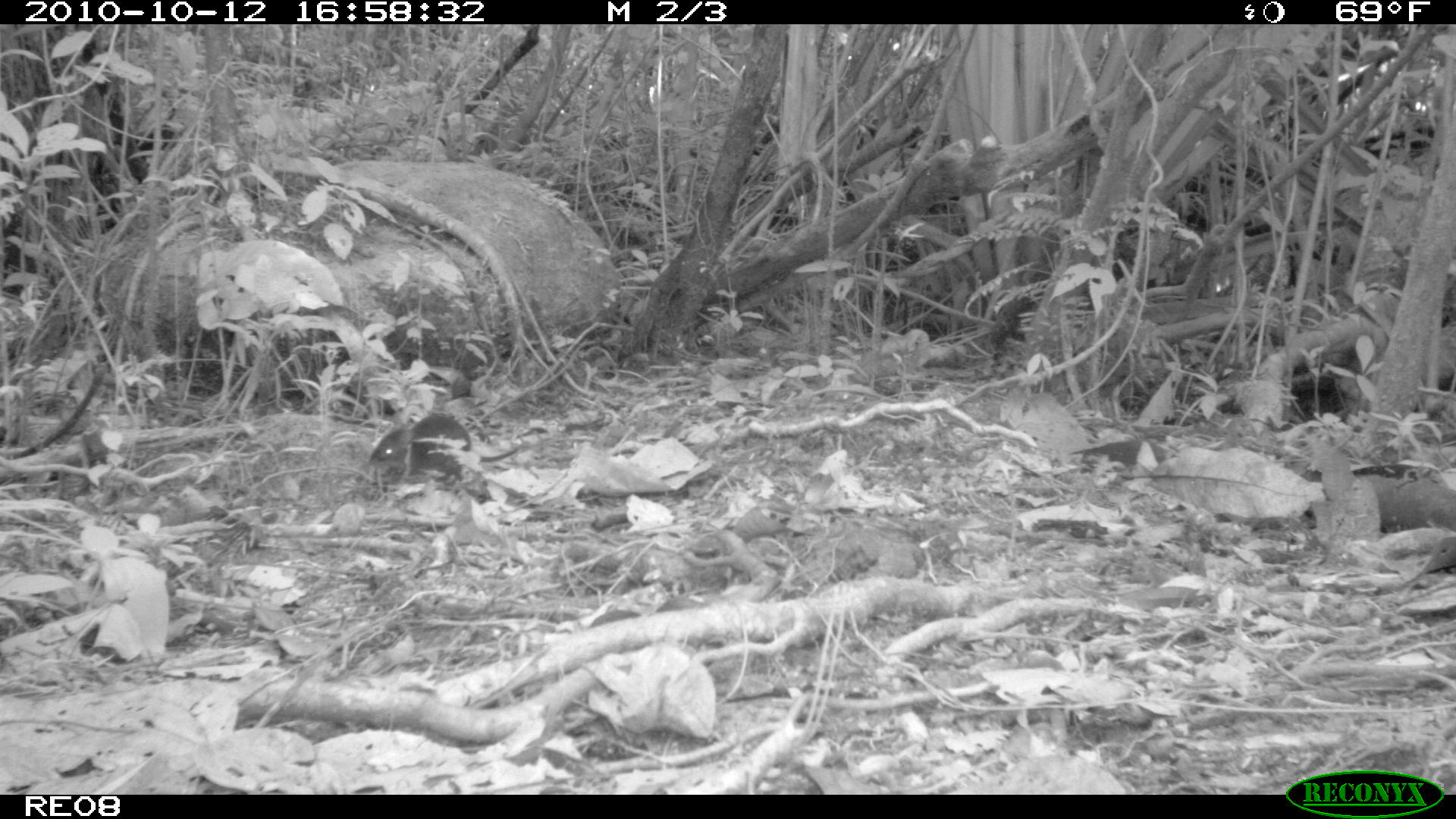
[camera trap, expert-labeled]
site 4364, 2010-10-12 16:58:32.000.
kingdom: Animalia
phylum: Chordata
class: Mammalia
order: Rodentia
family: Muridae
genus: Rattus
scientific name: Rattus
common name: rodent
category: unknown rat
Unknown rat (rodent) (Rattus), count 1.